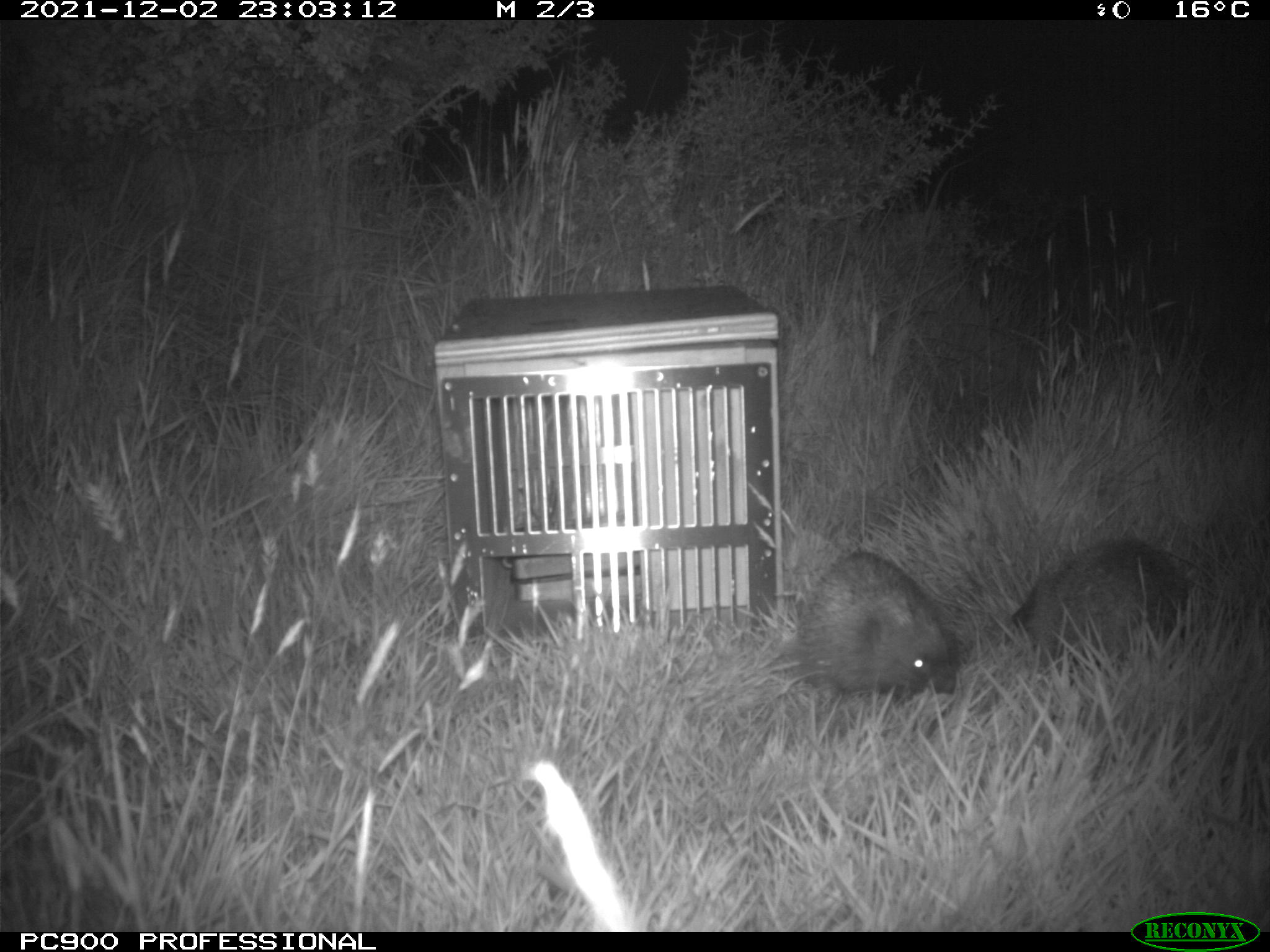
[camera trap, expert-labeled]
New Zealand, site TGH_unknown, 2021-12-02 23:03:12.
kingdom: Animalia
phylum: Chordata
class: Mammalia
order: Eulipotyphla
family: Erinaceidae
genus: Erinaceus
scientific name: Erinaceus europaeus europaeus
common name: european hedgehog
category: hedgehog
Hedgehog (european hedgehog) (Erinaceus europaeus europaeus).